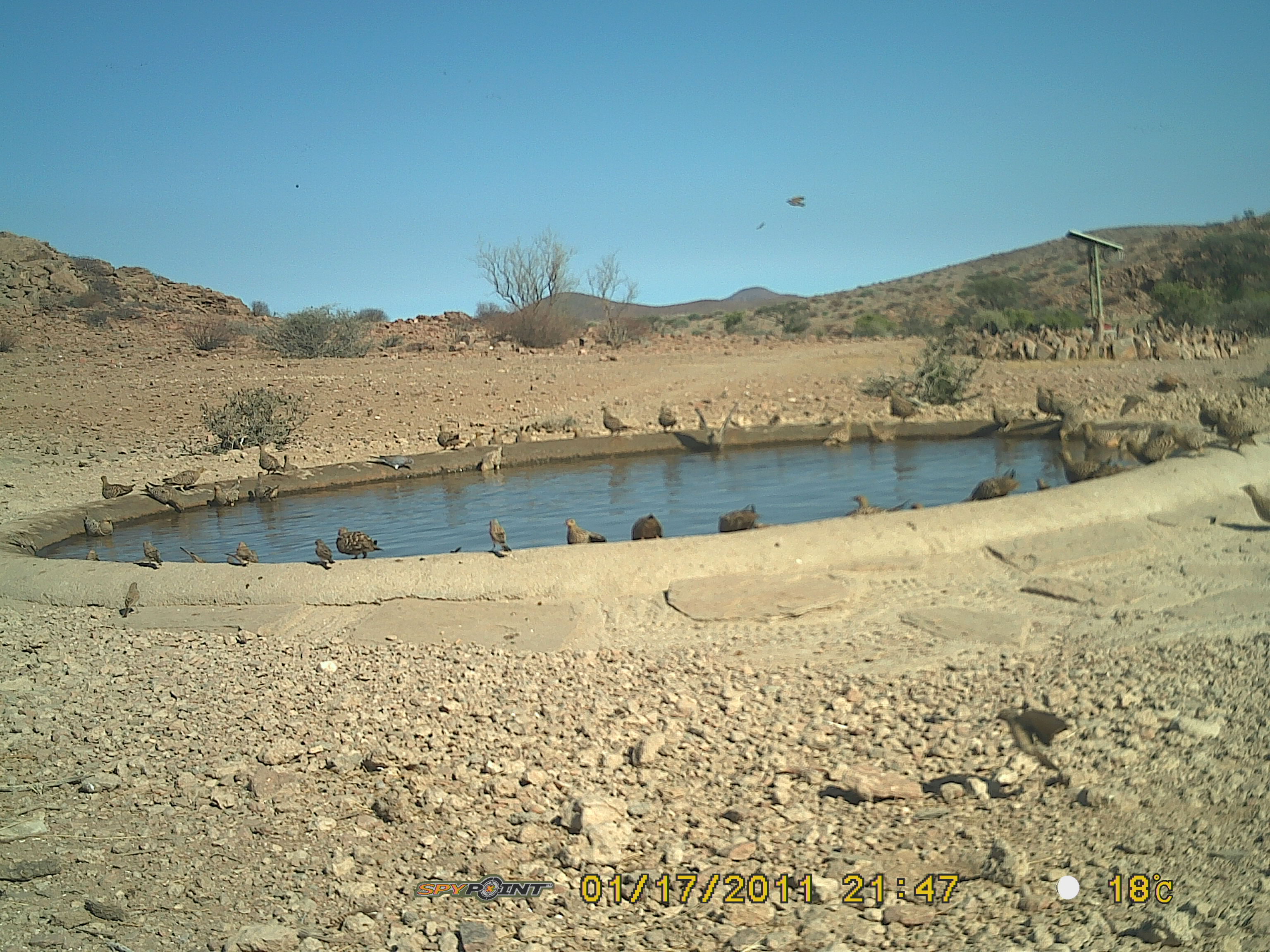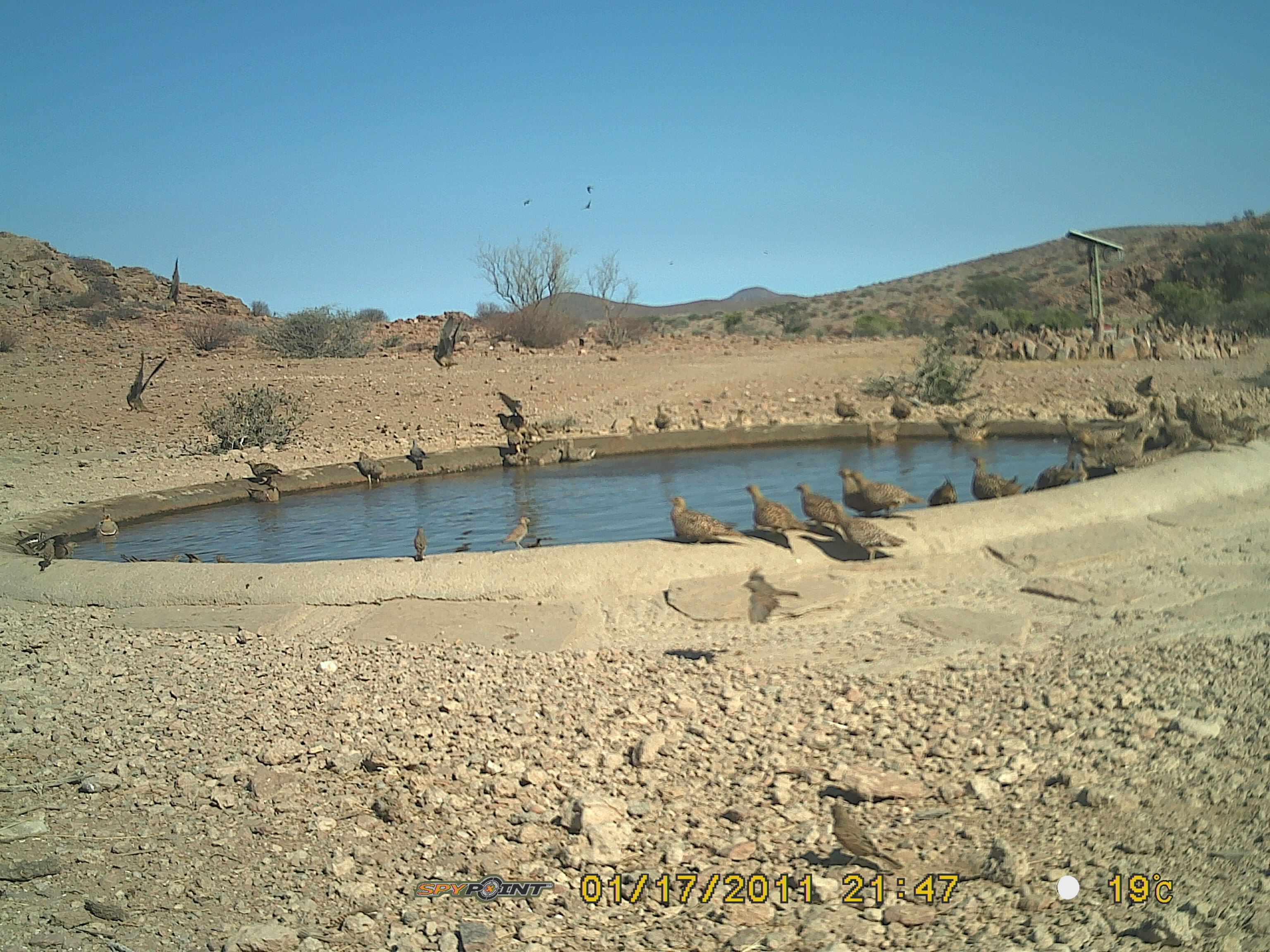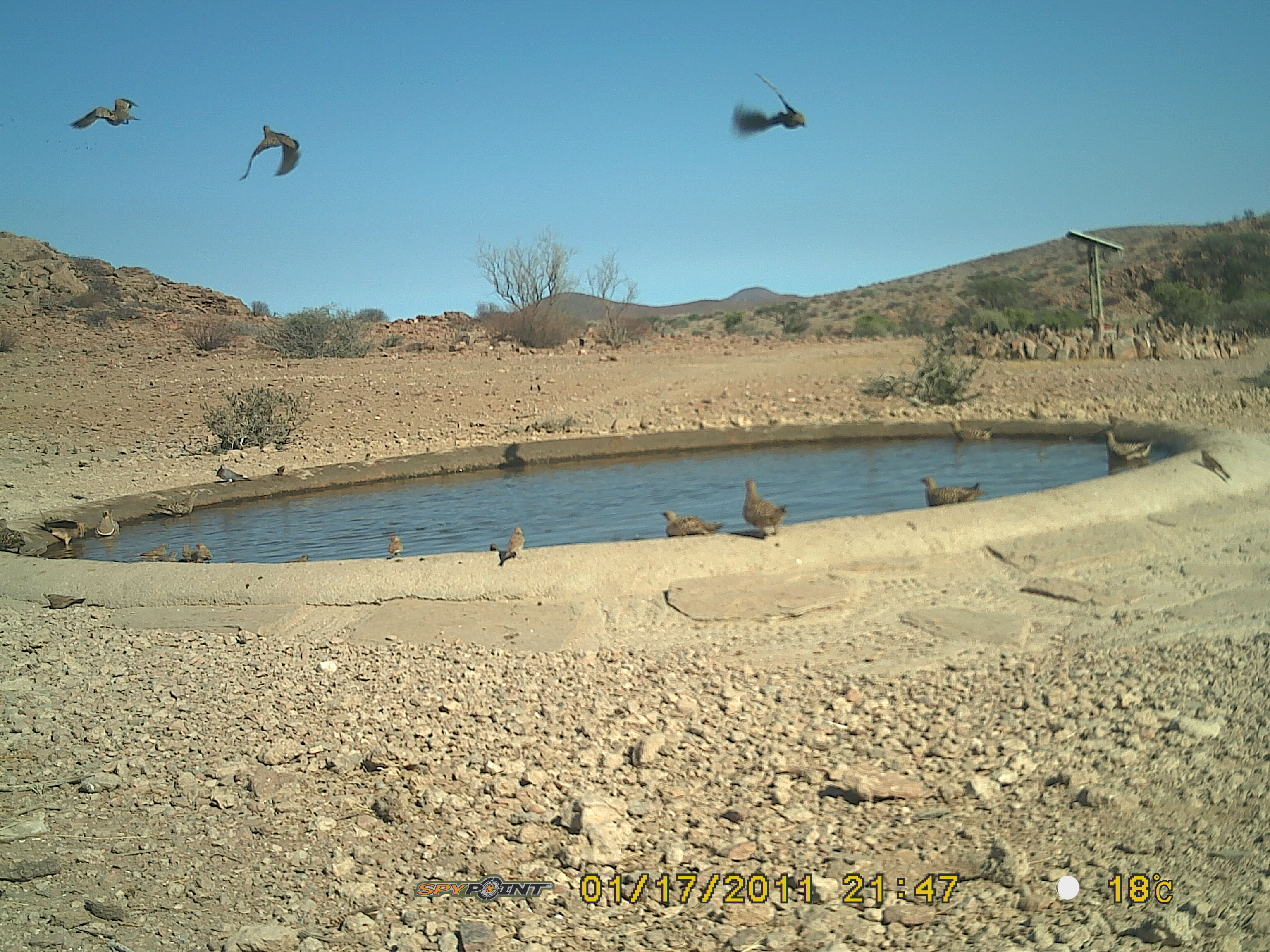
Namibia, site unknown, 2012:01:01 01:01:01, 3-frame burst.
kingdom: Animalia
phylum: Chordata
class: Aves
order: Pterocliformes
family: Pteroclidae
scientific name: Pteroclidae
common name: sandgrouse